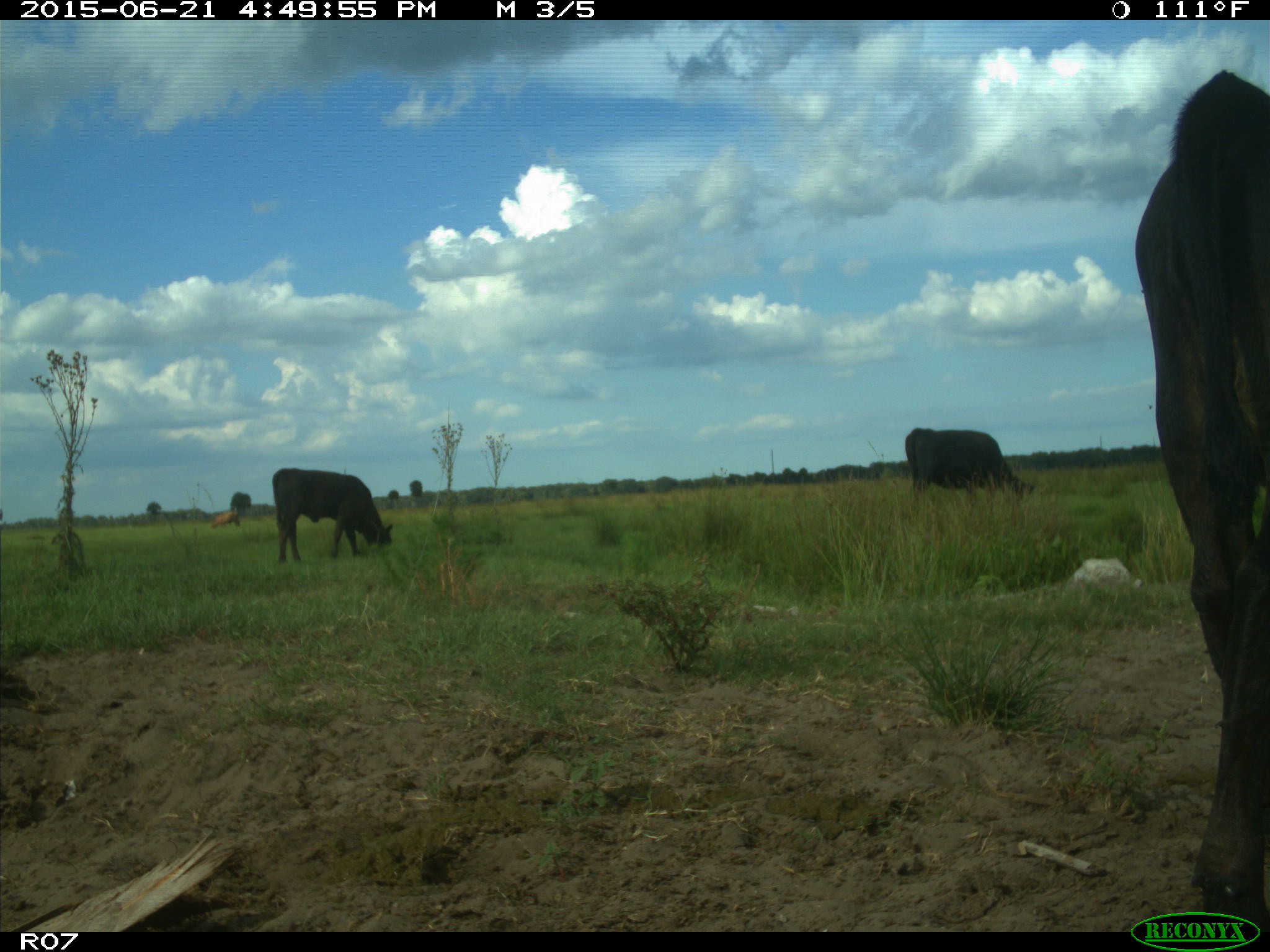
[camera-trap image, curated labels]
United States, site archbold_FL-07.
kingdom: Animalia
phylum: Chordata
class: Mammalia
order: Artiodactyla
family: Bovidae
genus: Bos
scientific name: Bos taurus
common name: domestic cow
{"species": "Bos taurus (domestic cow)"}